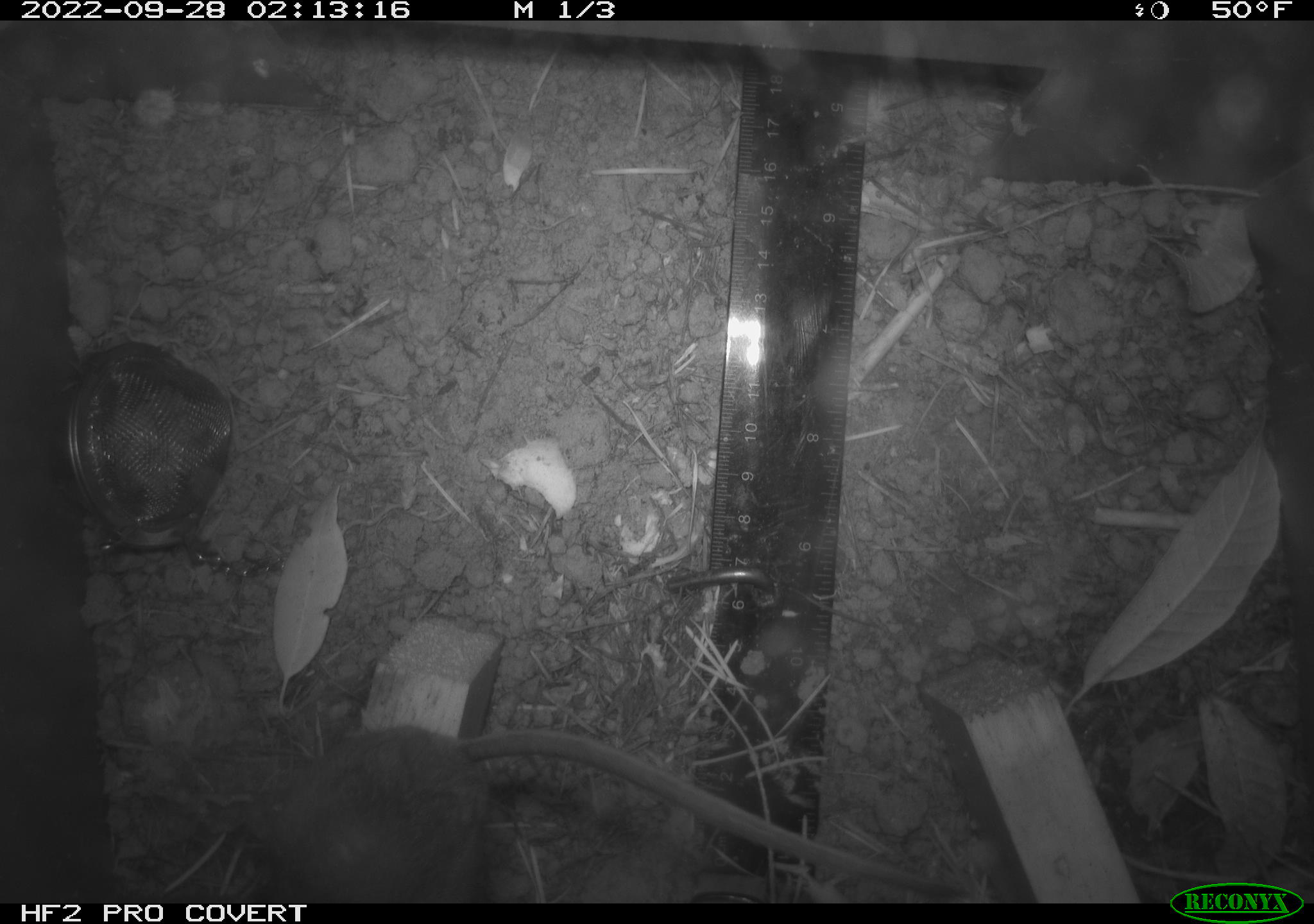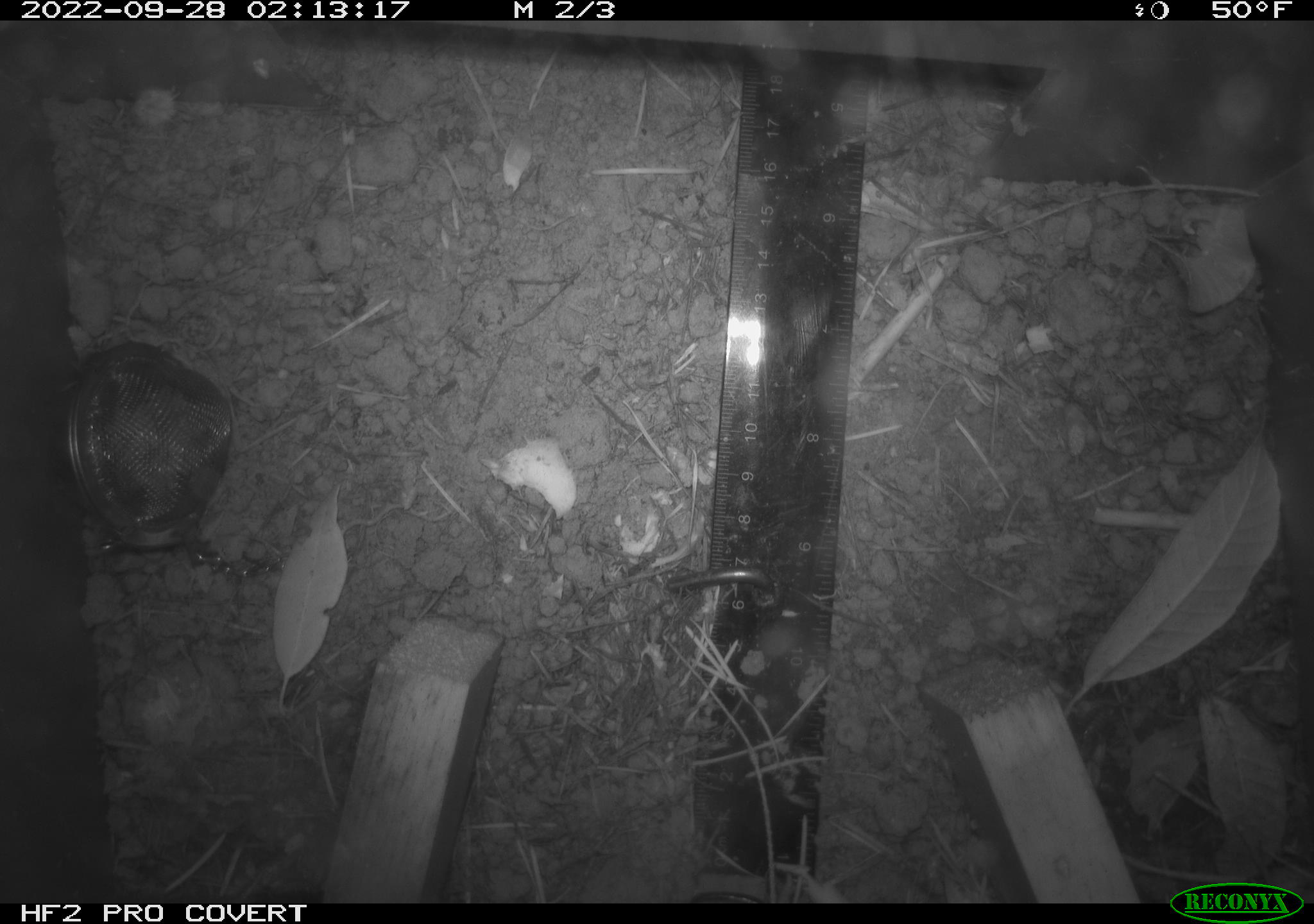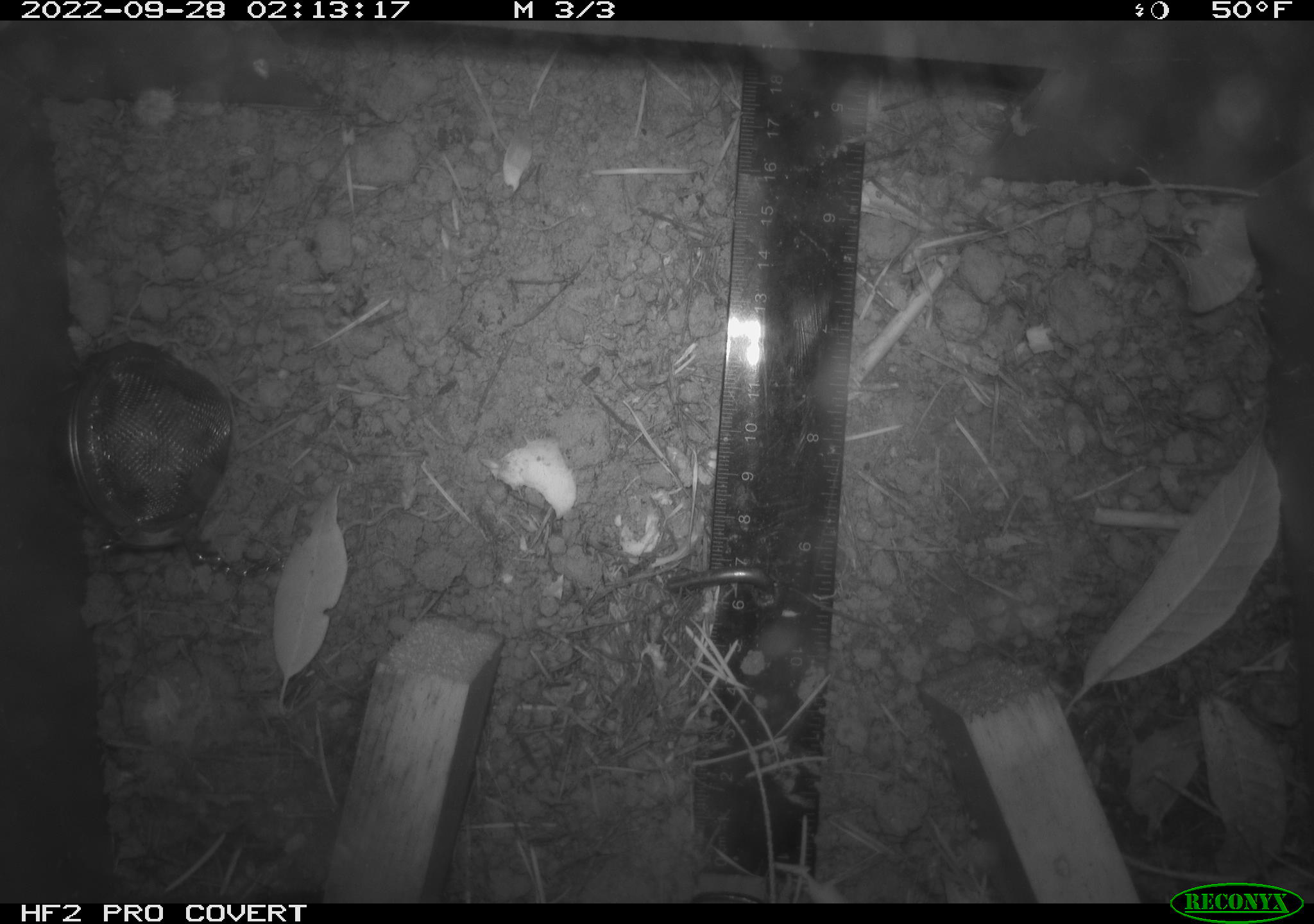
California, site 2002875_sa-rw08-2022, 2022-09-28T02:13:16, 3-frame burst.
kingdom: Animalia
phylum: Chordata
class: Mammalia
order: Rodentia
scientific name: Rodentia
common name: mouse species